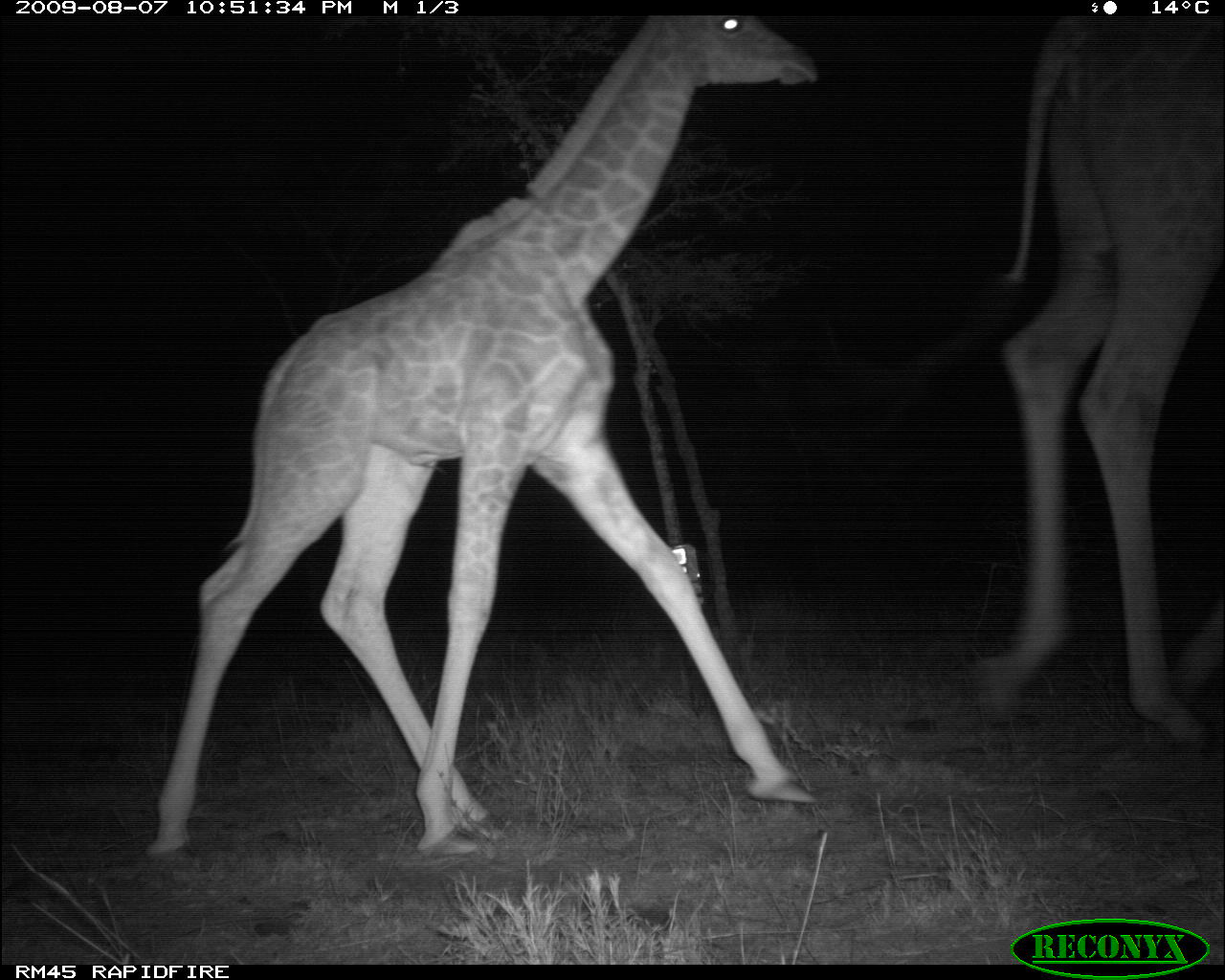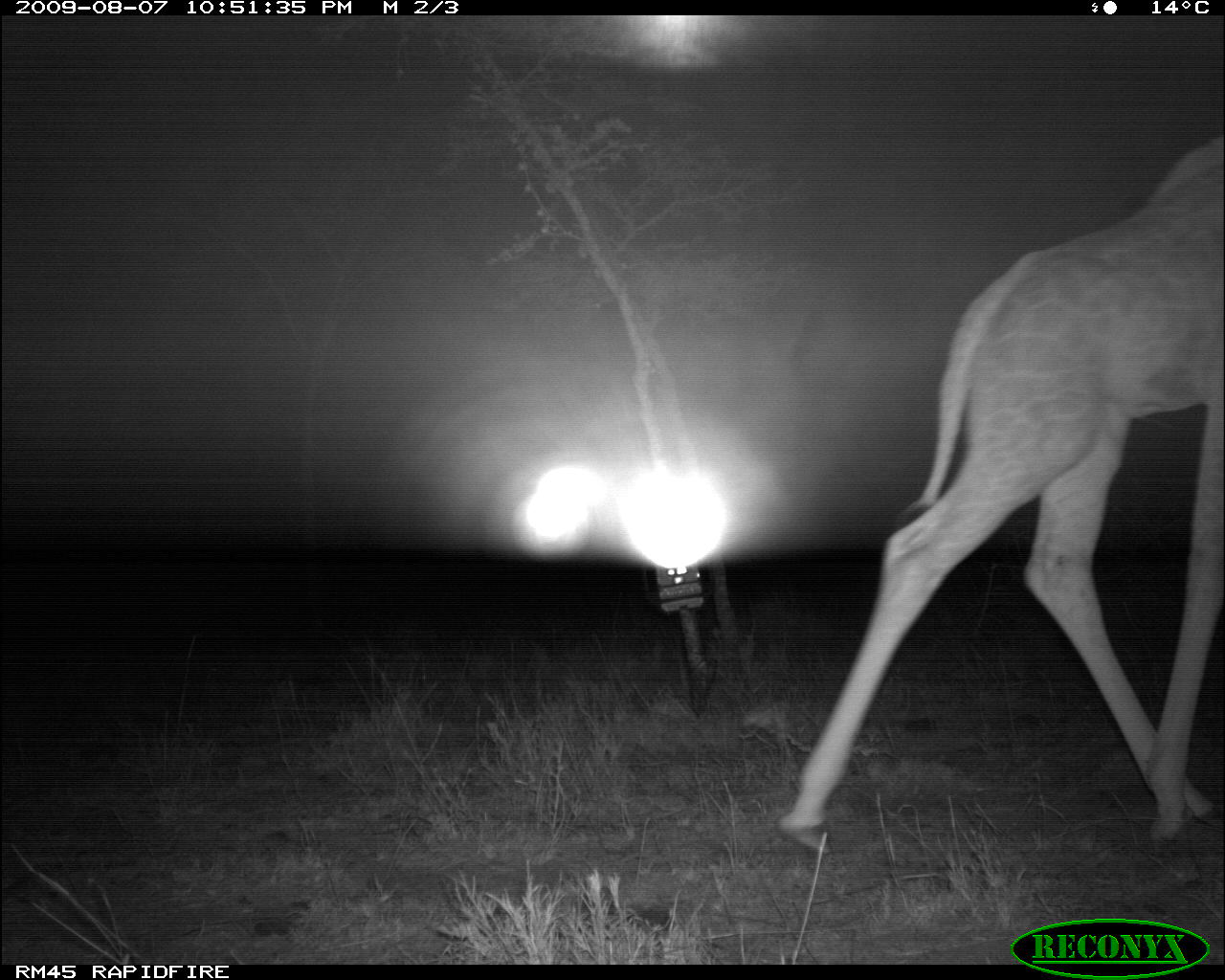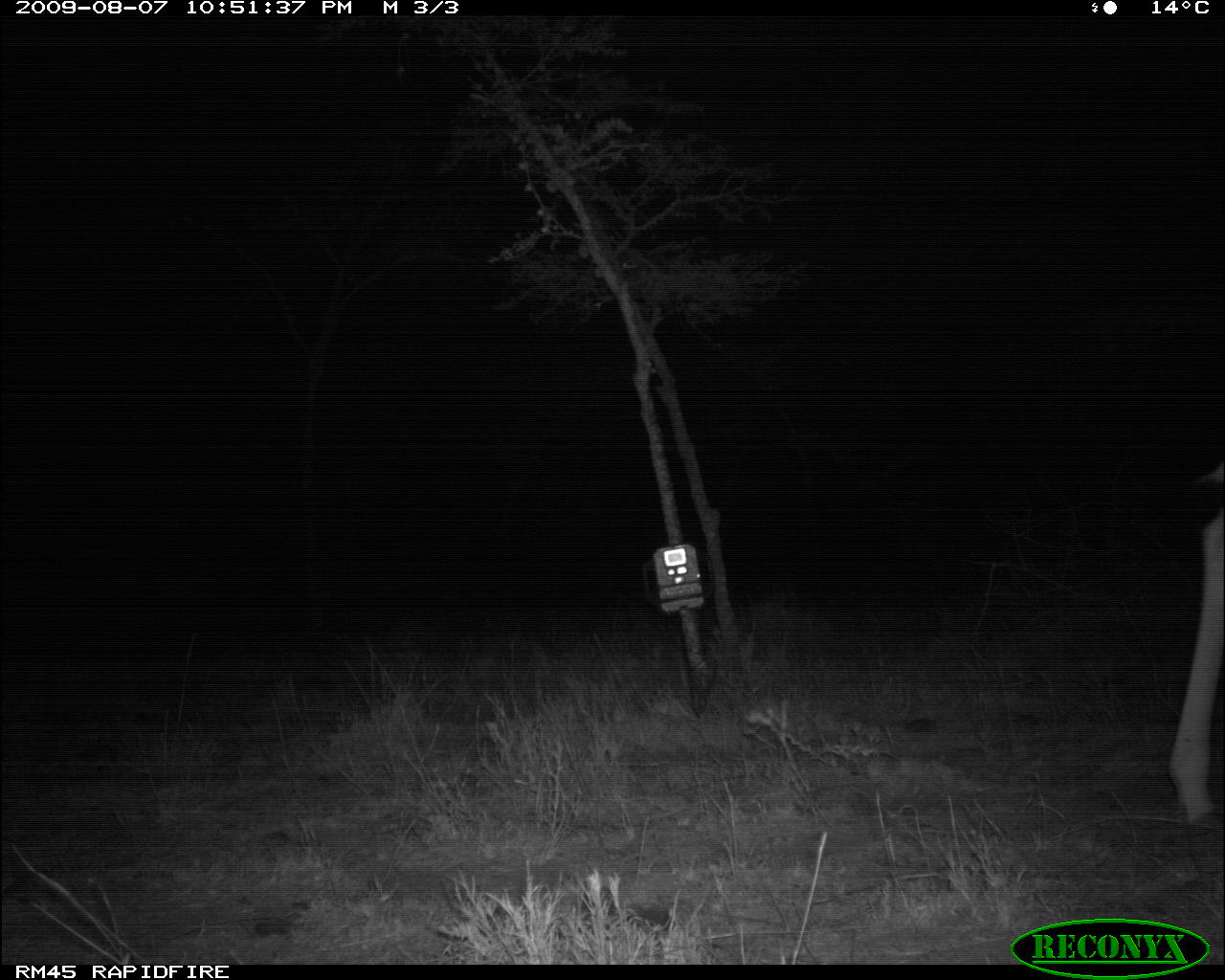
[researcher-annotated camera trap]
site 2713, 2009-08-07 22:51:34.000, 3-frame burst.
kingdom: Animalia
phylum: Chordata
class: Mammalia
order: Artiodactyla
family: Giraffidae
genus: Giraffa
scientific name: Giraffa camelopardalis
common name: giraffe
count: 2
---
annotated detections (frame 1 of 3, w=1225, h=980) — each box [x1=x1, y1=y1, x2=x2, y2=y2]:
giraffa camelopardalis: [x1=135, y1=15, x2=815, y2=859]; [x1=979, y1=15, x2=1222, y2=748]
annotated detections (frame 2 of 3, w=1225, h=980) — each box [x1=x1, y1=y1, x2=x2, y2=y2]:
giraffa camelopardalis: [x1=779, y1=129, x2=1218, y2=861]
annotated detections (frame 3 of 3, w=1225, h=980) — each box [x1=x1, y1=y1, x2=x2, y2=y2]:
giraffa camelopardalis: [x1=1162, y1=462, x2=1225, y2=840]; [x1=1211, y1=855, x2=1225, y2=870]